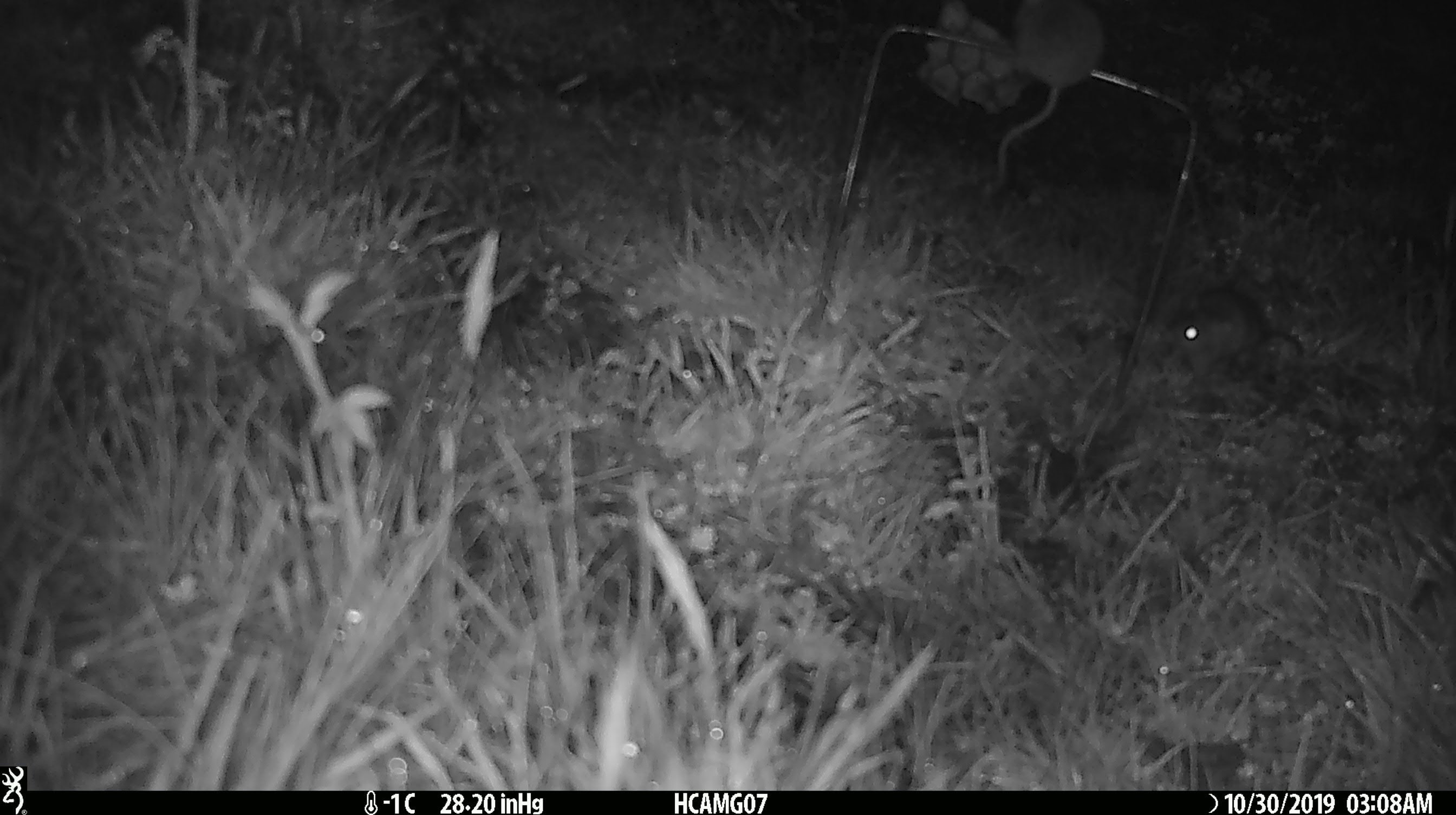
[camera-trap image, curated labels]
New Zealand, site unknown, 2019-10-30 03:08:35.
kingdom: Animalia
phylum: Chordata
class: Mammalia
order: Rodentia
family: Muridae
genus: Mus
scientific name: Mus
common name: mouse